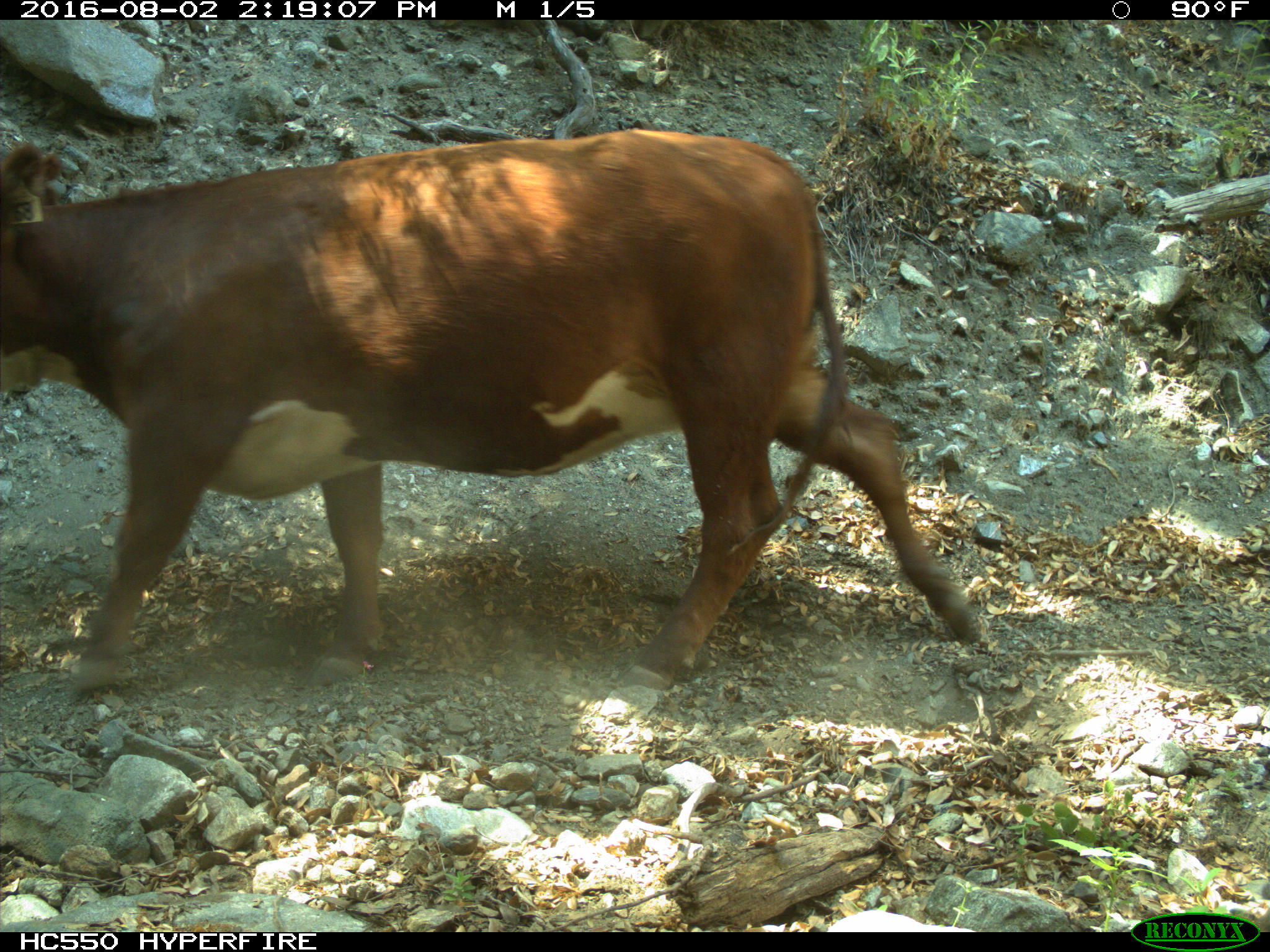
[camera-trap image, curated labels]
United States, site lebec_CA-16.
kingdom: Animalia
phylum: Chordata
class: Mammalia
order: Artiodactyla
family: Bovidae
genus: Bos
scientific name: Bos taurus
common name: domestic cow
Bos taurus (domestic cow).